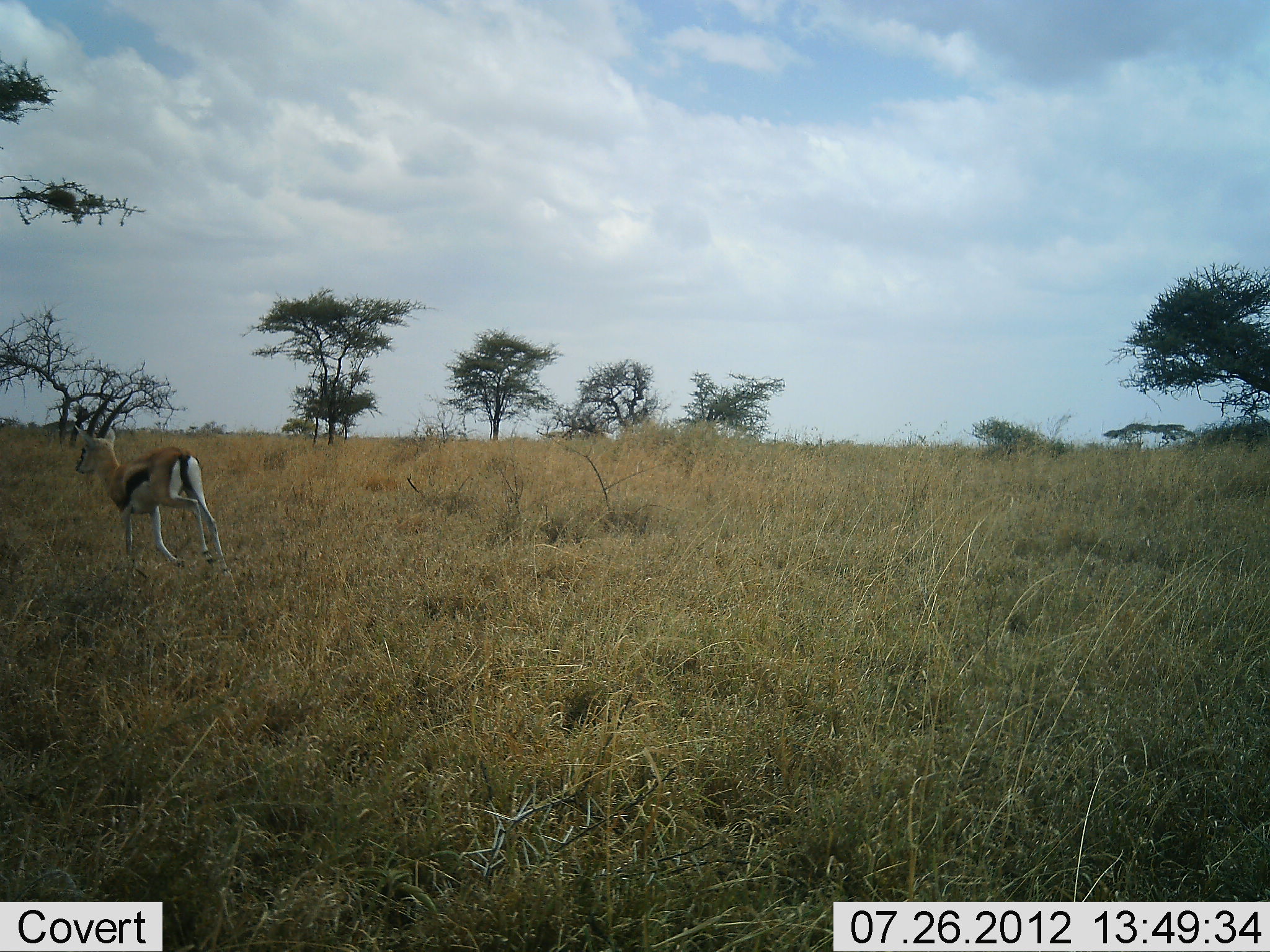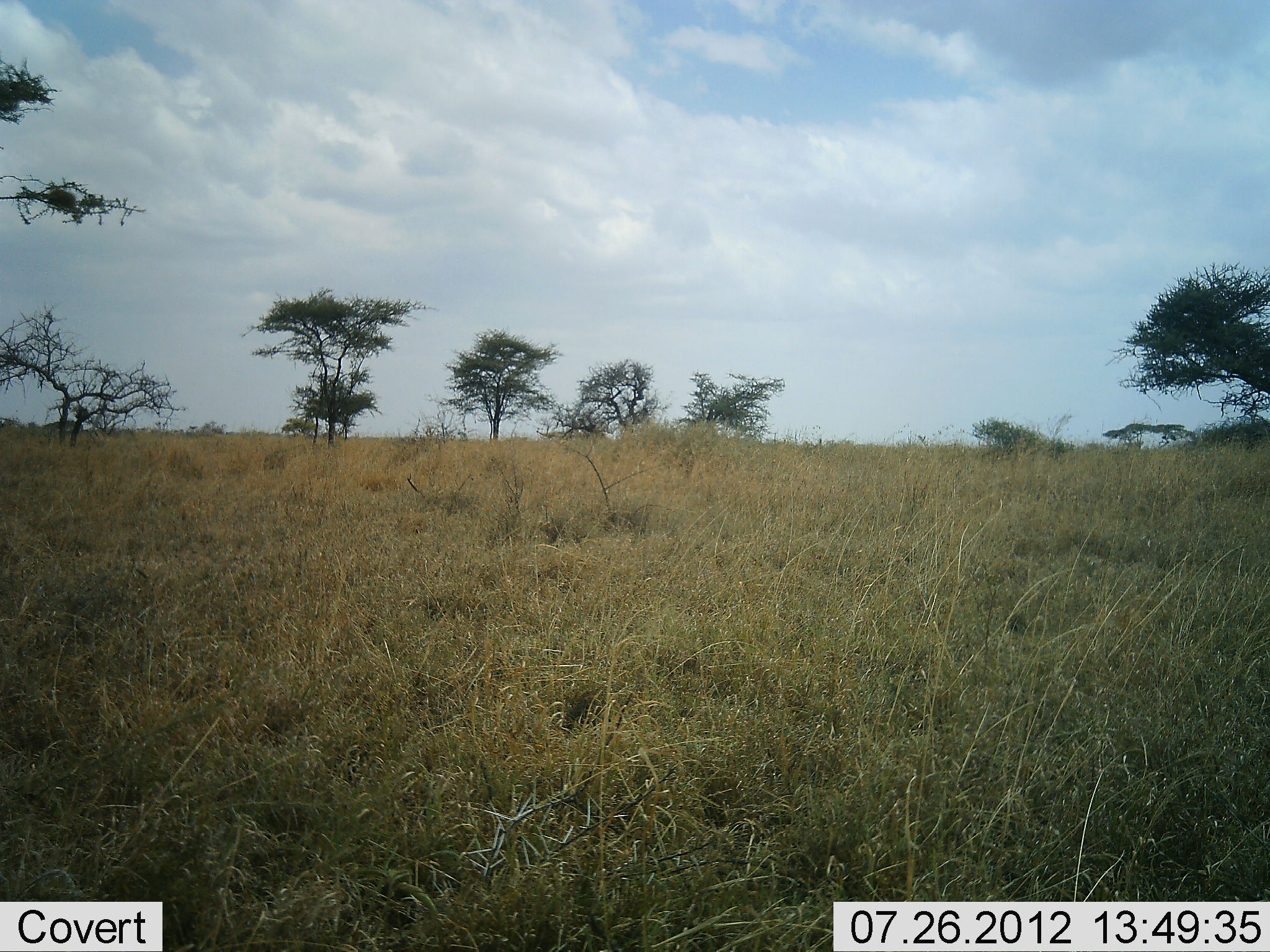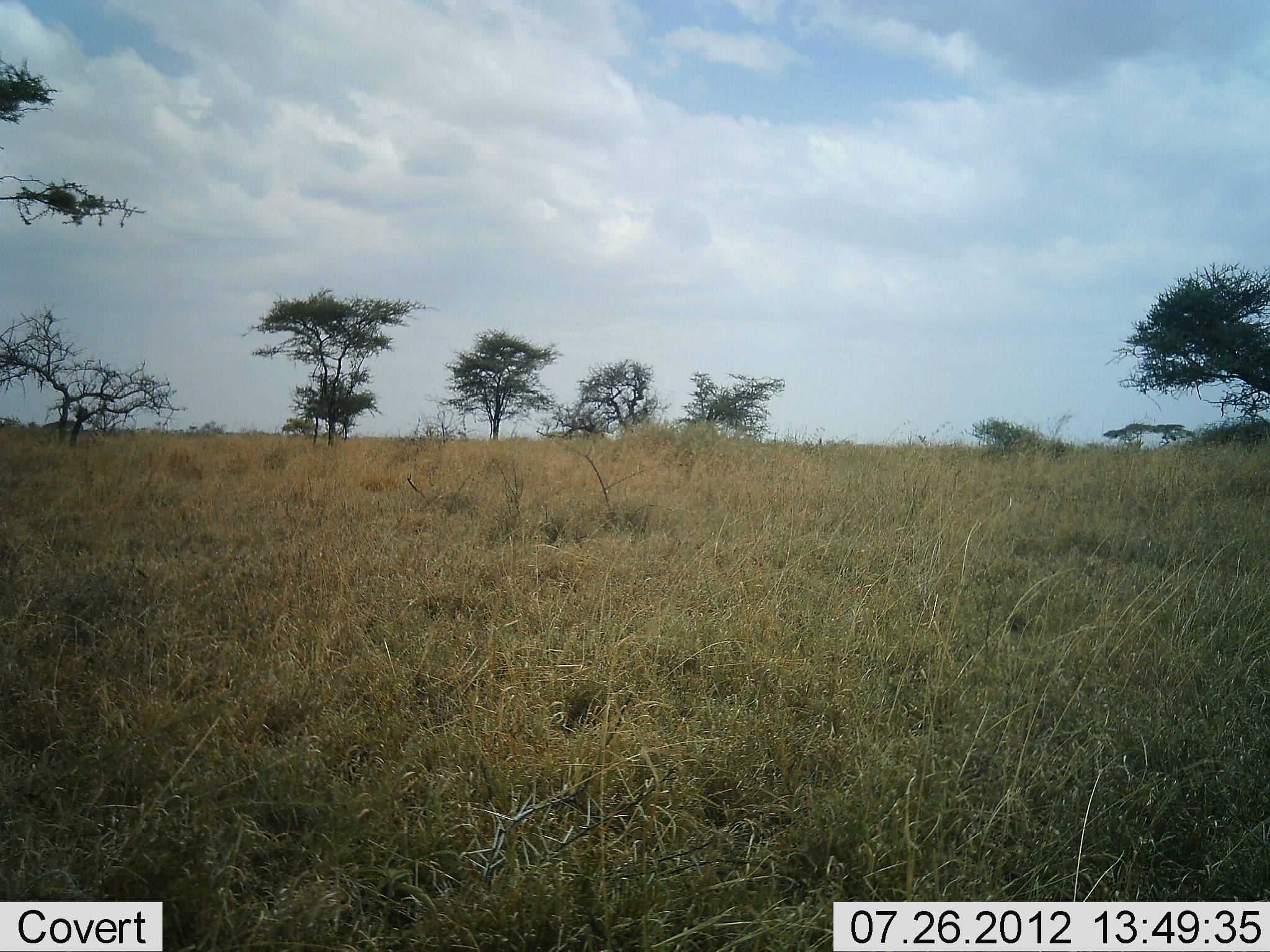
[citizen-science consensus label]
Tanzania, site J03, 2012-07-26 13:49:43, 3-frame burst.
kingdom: Animalia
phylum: Chordata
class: Mammalia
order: Artiodactyla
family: Bovidae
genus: Eudorcas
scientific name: Eudorcas thomsonii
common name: thomson's gazelle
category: gazellethomsons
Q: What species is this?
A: Gazellethomsons (thomson's gazelle) (Eudorcas thomsonii).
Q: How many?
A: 1.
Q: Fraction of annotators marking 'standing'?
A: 0%.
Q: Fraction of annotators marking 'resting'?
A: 0%.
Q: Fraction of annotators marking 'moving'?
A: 100%.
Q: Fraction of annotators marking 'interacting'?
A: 0%.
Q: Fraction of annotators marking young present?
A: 0%.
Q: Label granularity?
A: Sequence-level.